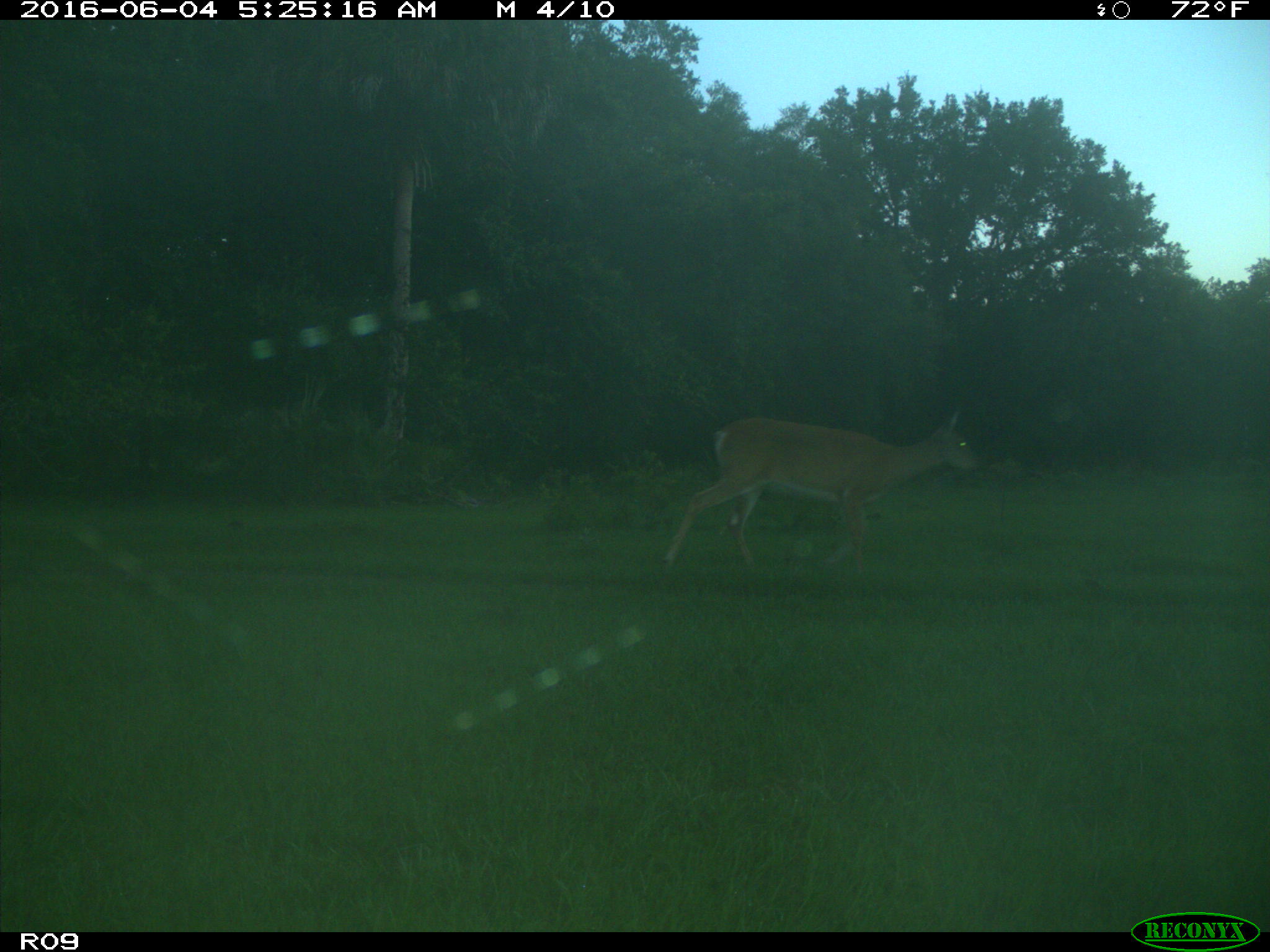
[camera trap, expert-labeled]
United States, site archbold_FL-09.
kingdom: Animalia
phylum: Chordata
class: Mammalia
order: Artiodactyla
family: Cervidae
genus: Odocoileus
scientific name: Odocoileus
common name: deer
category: unidentified deer